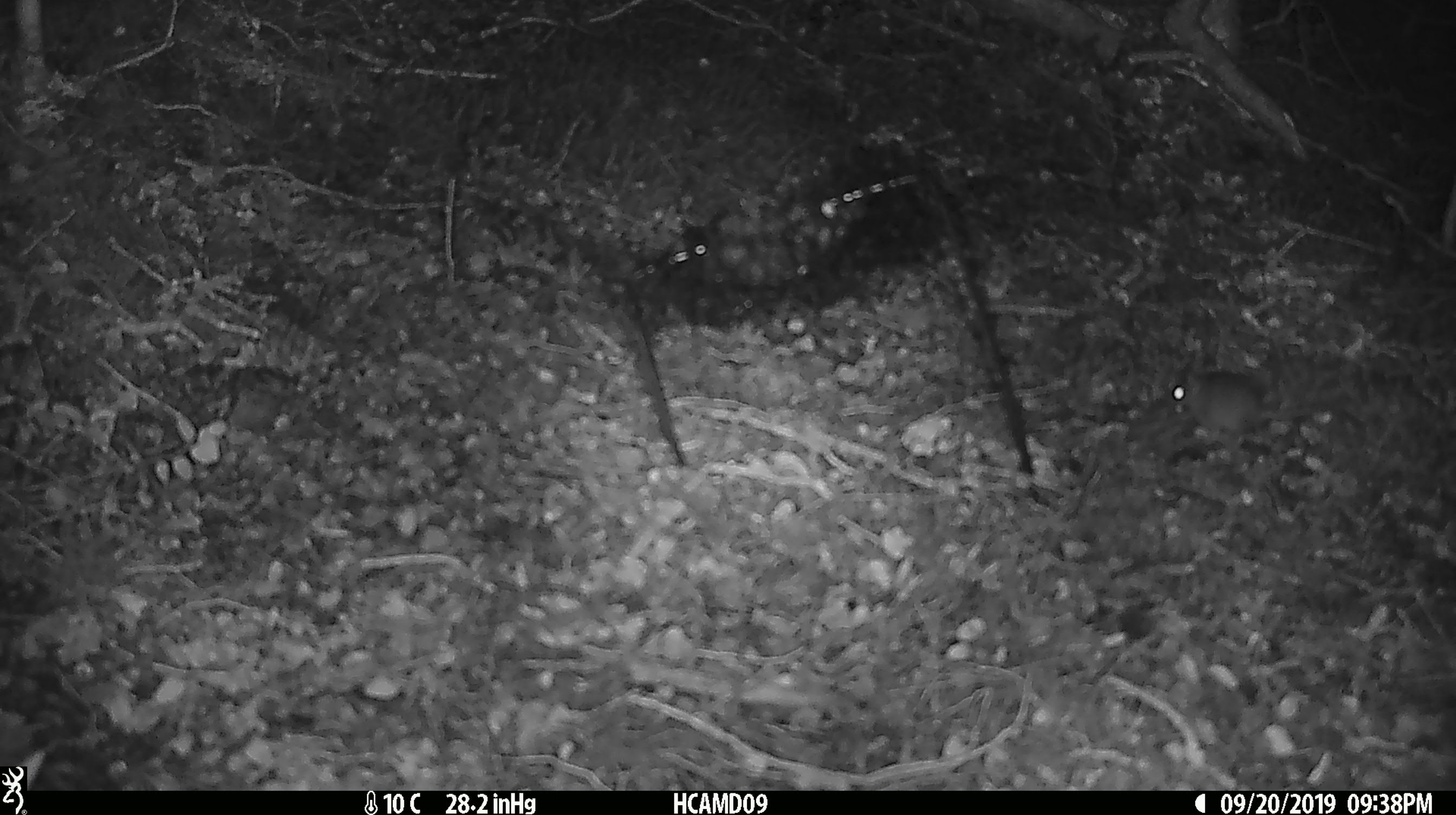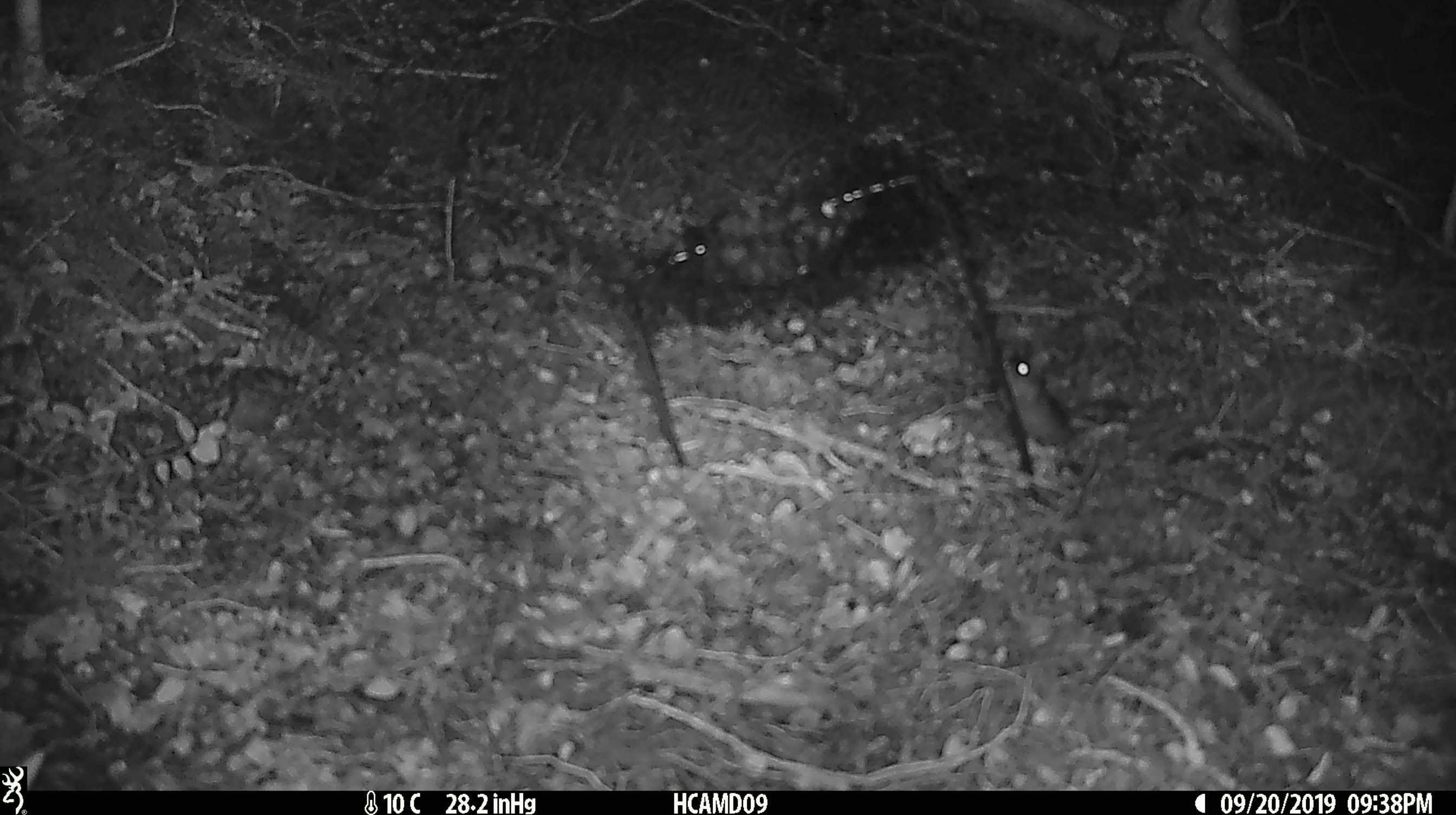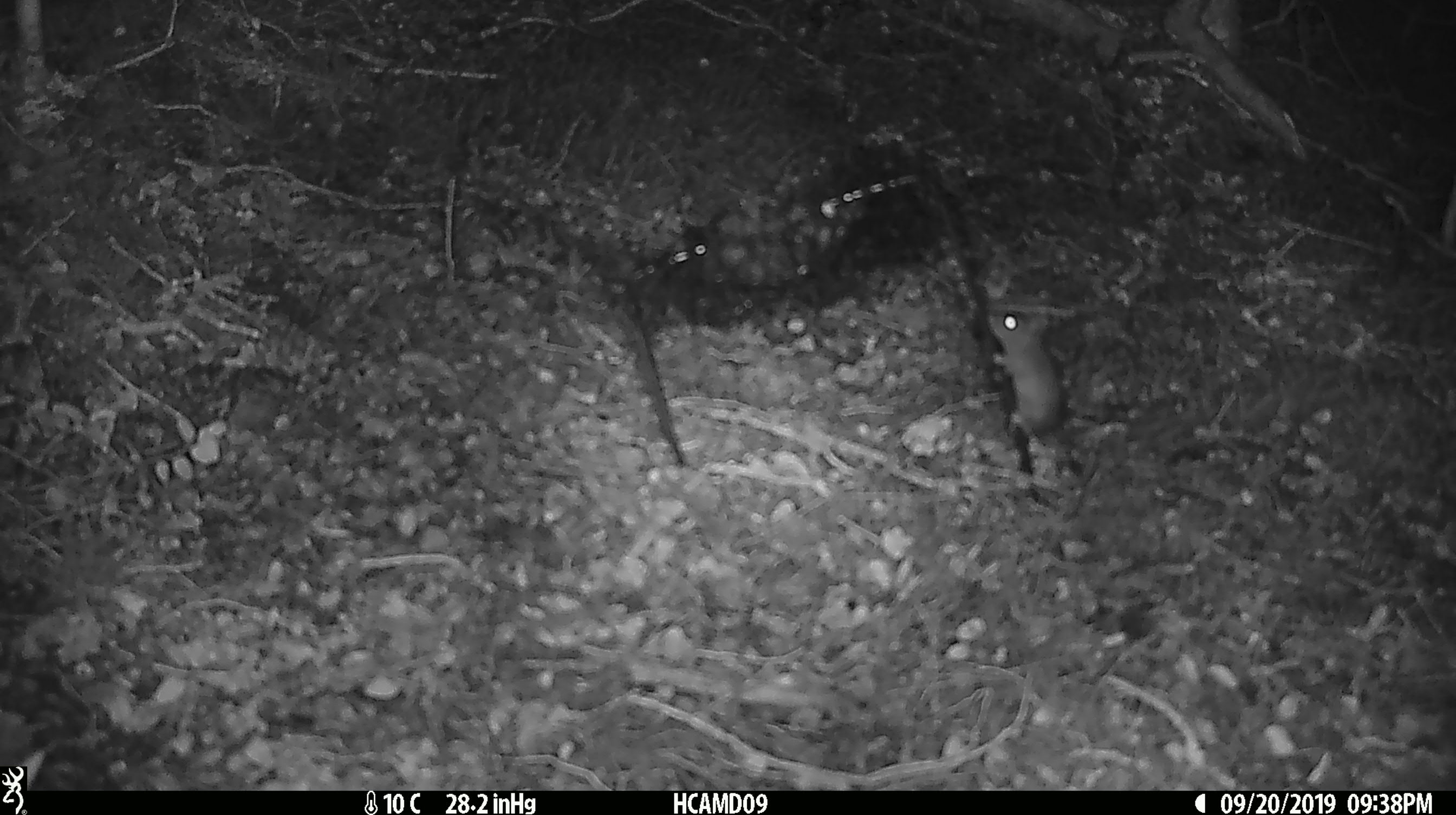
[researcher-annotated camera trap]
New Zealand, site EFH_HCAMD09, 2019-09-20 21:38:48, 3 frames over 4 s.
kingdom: Animalia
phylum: Chordata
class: Mammalia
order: Rodentia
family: Muridae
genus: Mus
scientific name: Mus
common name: mouse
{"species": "mouse (Mus)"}